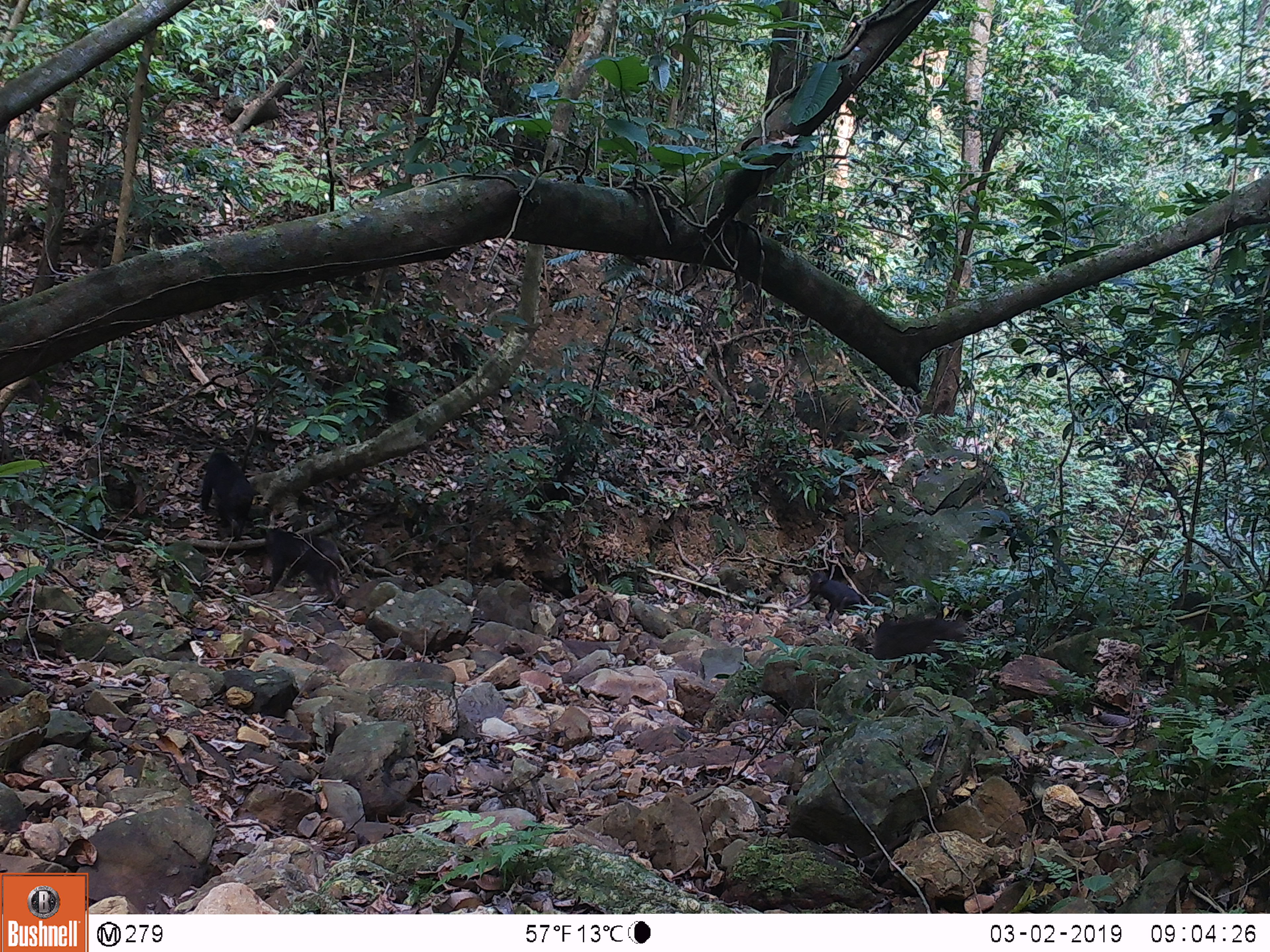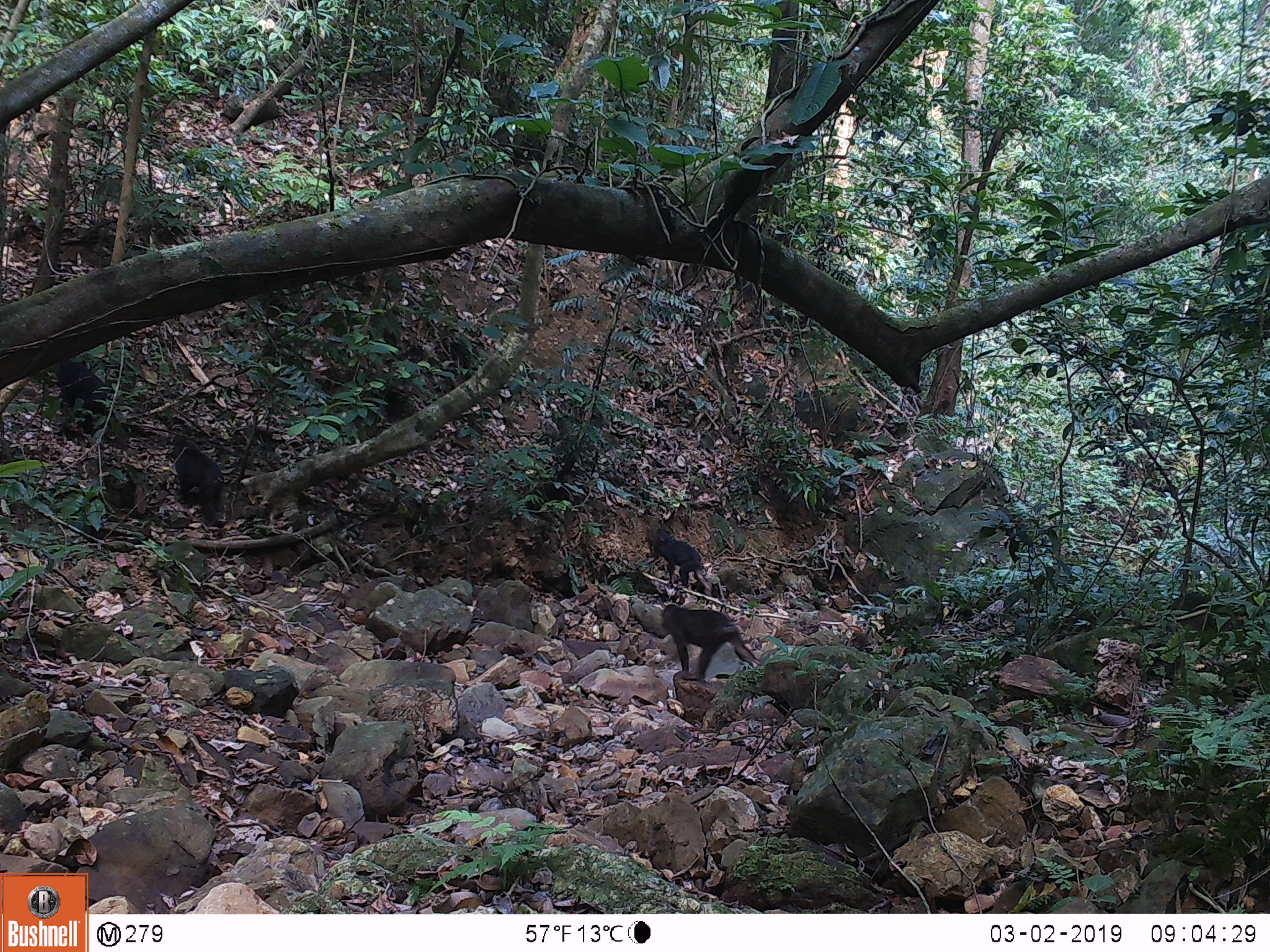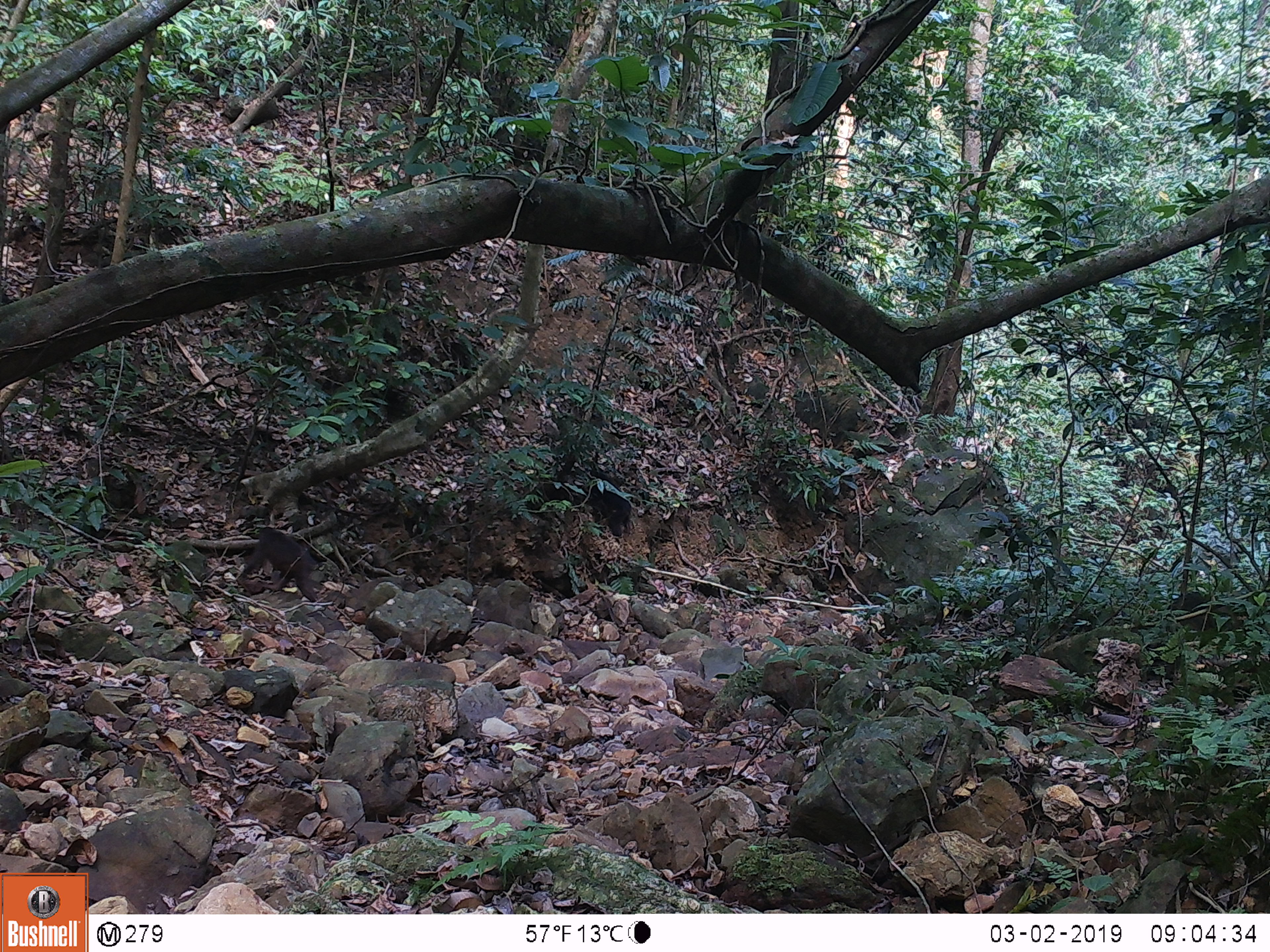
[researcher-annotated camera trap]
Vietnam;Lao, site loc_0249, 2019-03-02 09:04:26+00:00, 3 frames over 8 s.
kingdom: Animalia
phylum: Chordata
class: Mammalia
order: Primates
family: Cercopithecidae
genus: Macaca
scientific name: Macaca arctoides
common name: stump-tailed macaque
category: stump tailed macaque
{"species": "stump tailed macaque (stump-tailed macaque) (Macaca arctoides)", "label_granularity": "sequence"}